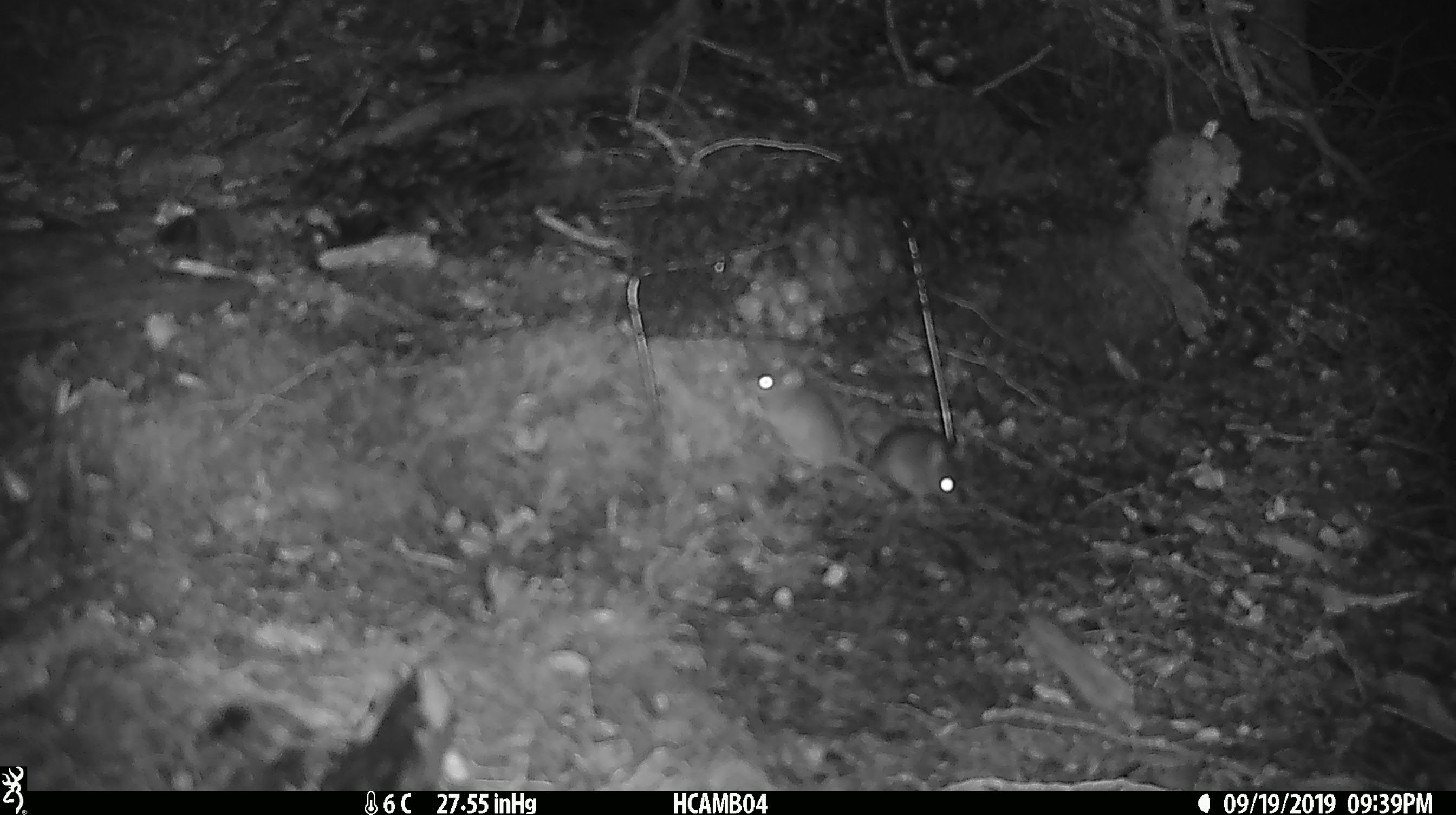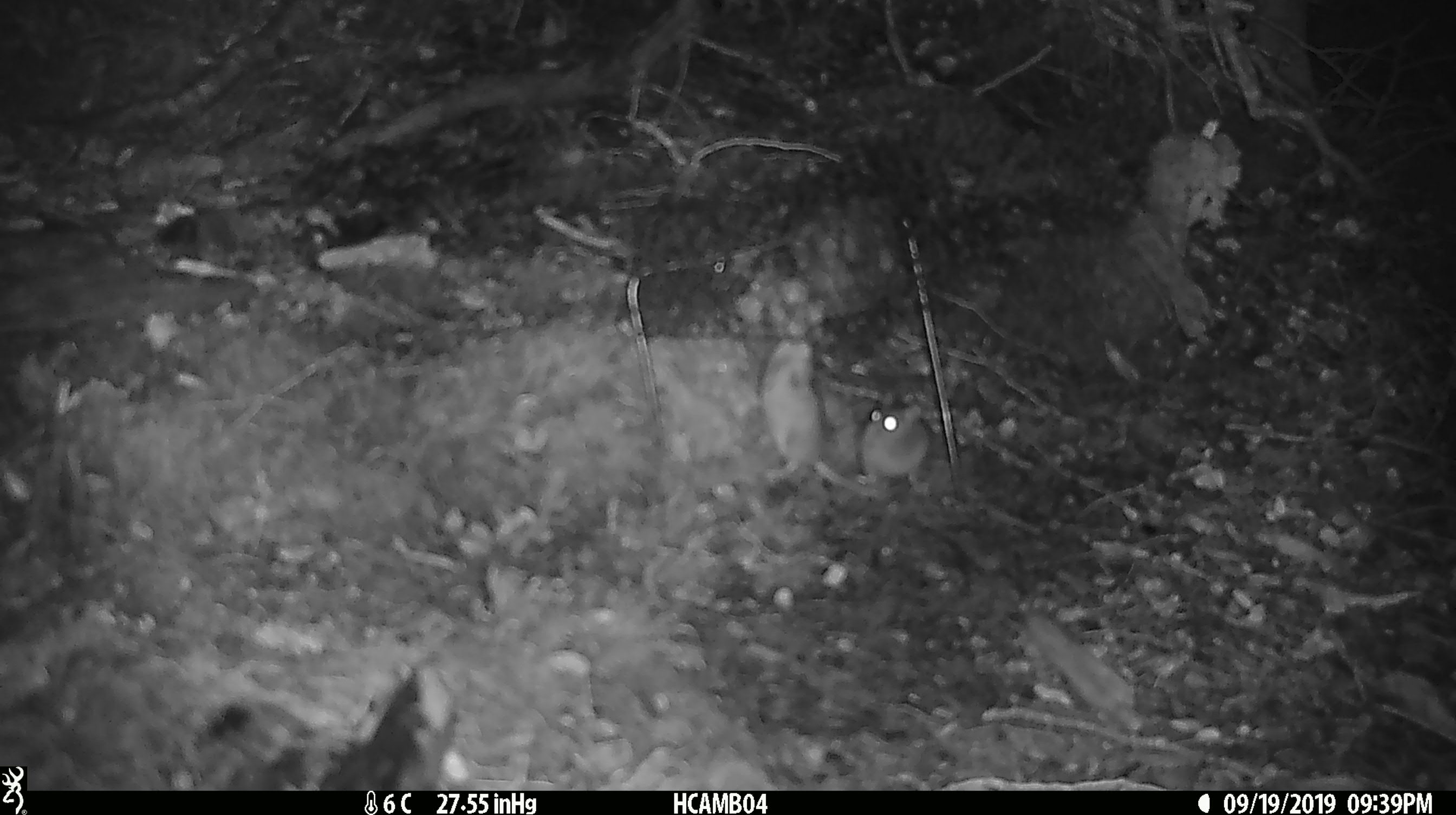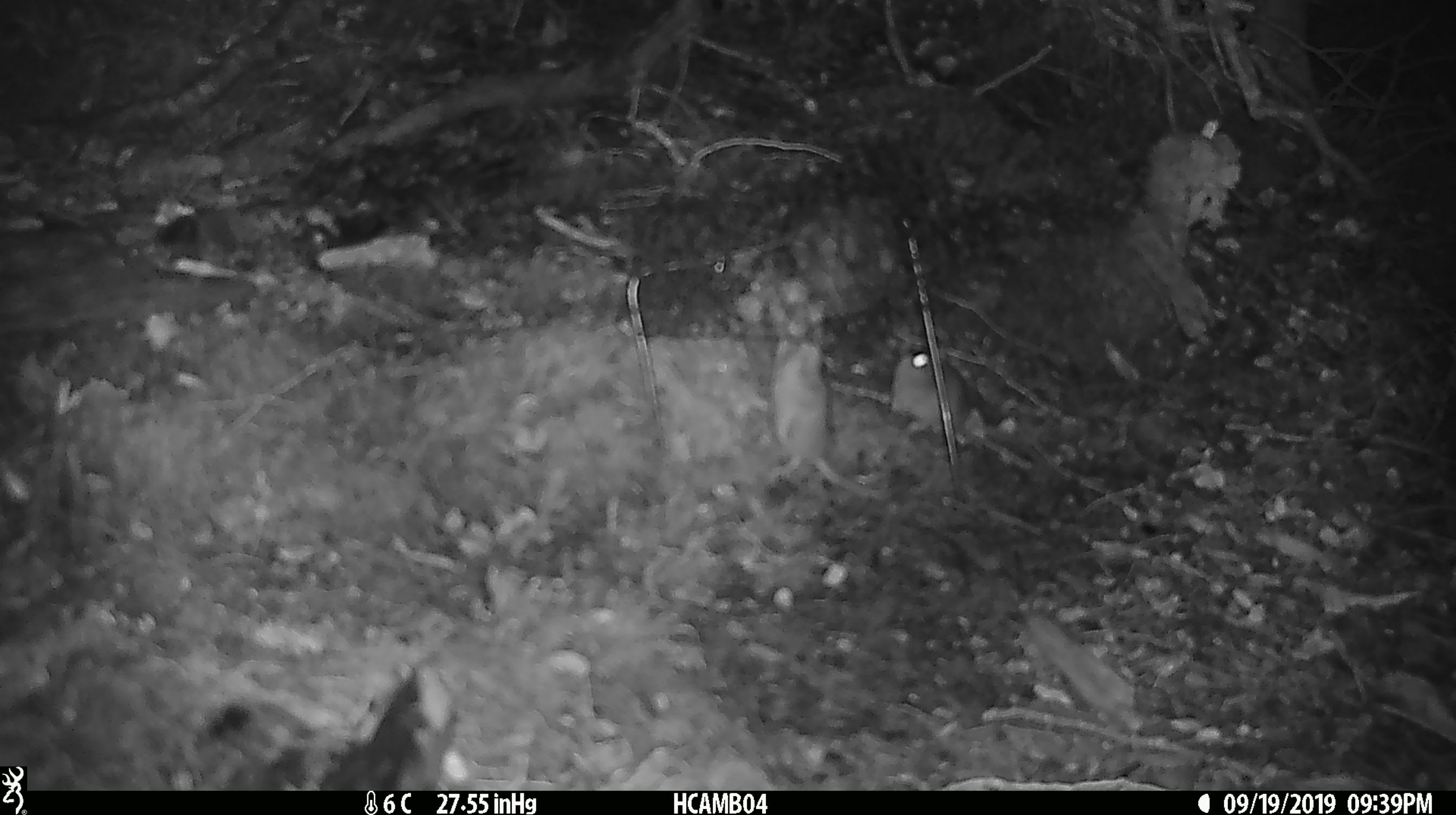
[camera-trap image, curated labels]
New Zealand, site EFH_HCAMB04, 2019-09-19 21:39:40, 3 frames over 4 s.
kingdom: Animalia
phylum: Chordata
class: Mammalia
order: Rodentia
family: Muridae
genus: Mus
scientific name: Mus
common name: mouse